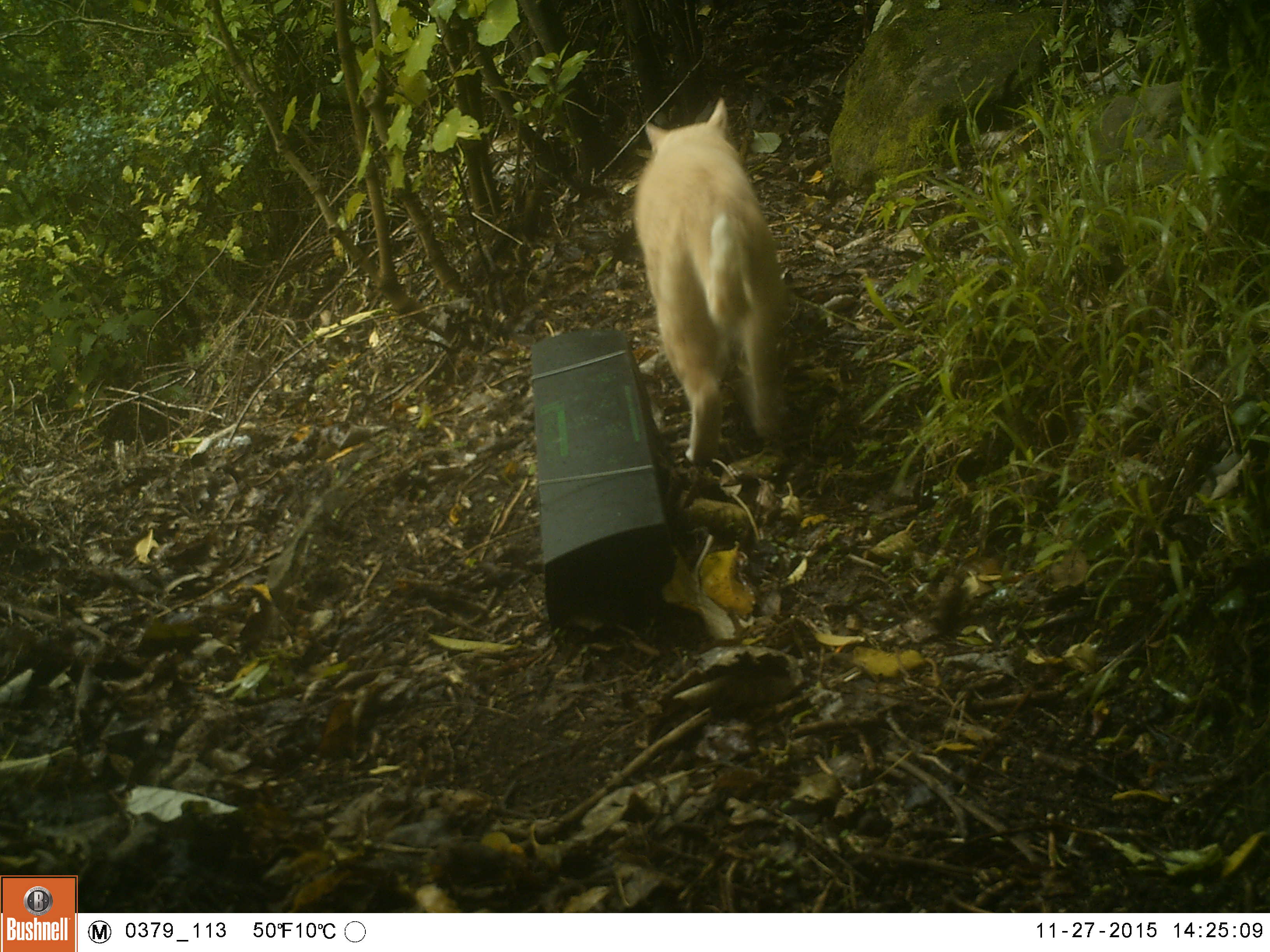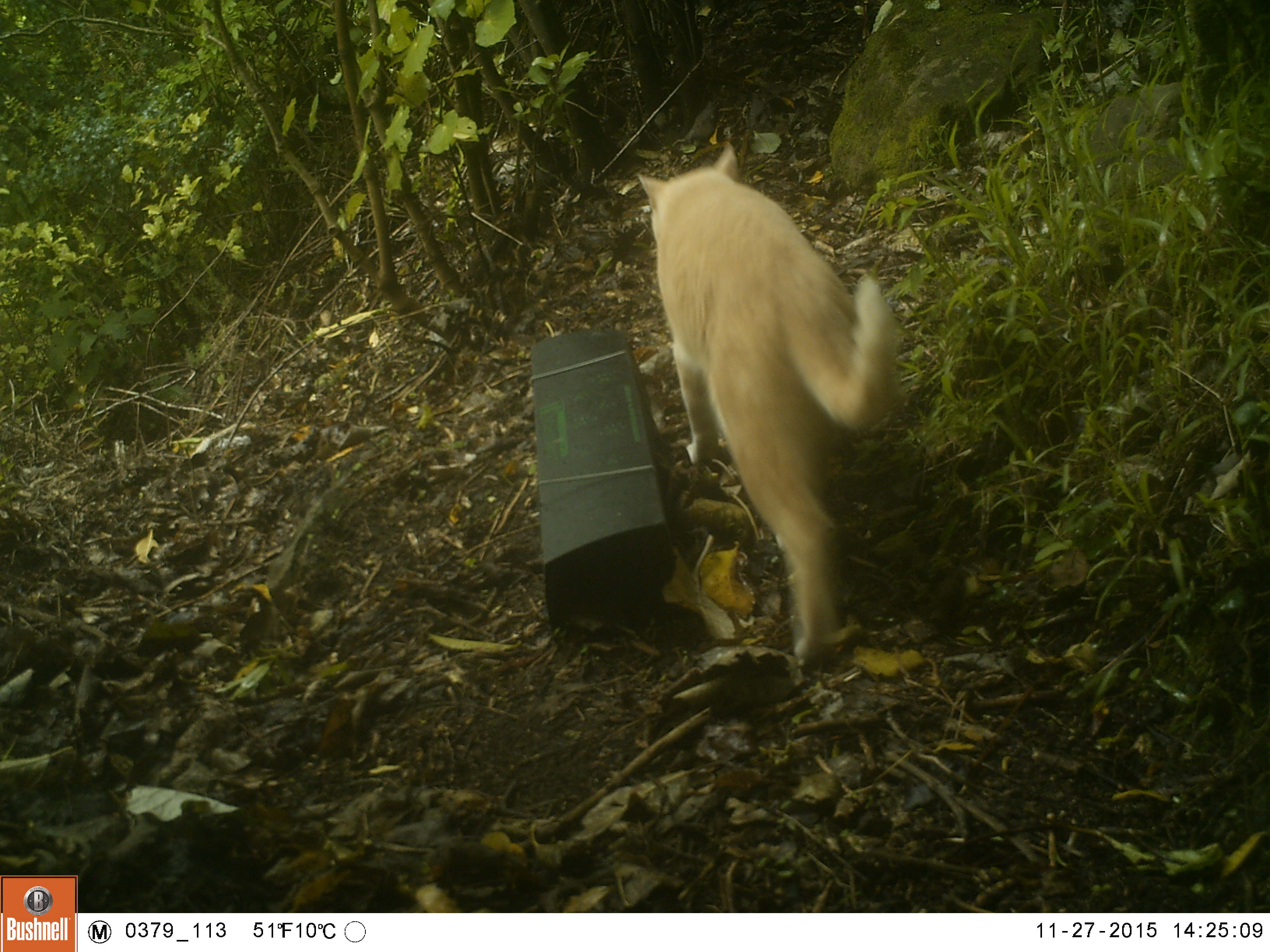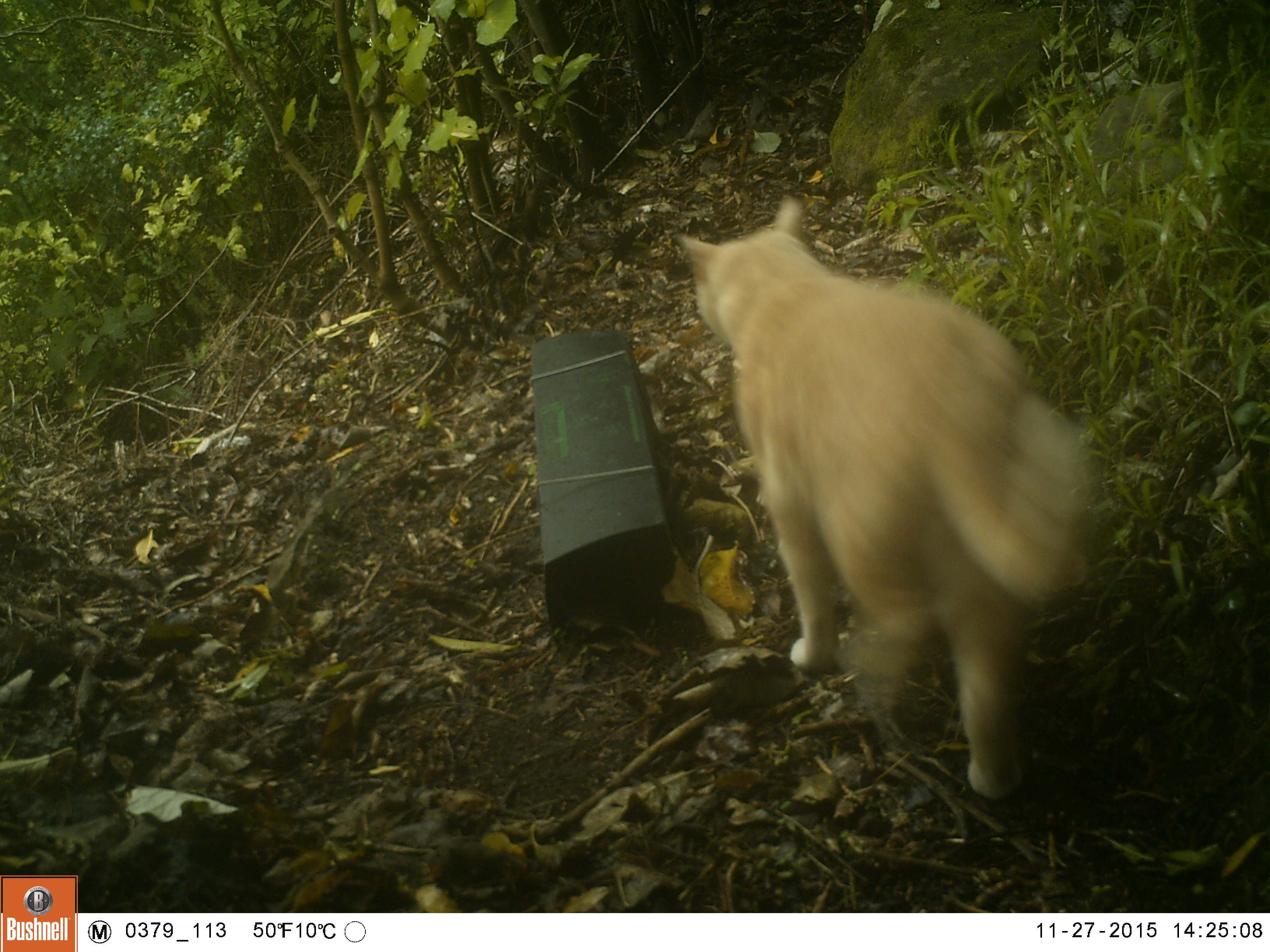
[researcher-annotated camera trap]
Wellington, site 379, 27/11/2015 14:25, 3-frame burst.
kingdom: Animalia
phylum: Chordata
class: Mammalia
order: Carnivora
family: Felidae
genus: Felis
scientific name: Felis catus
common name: cat